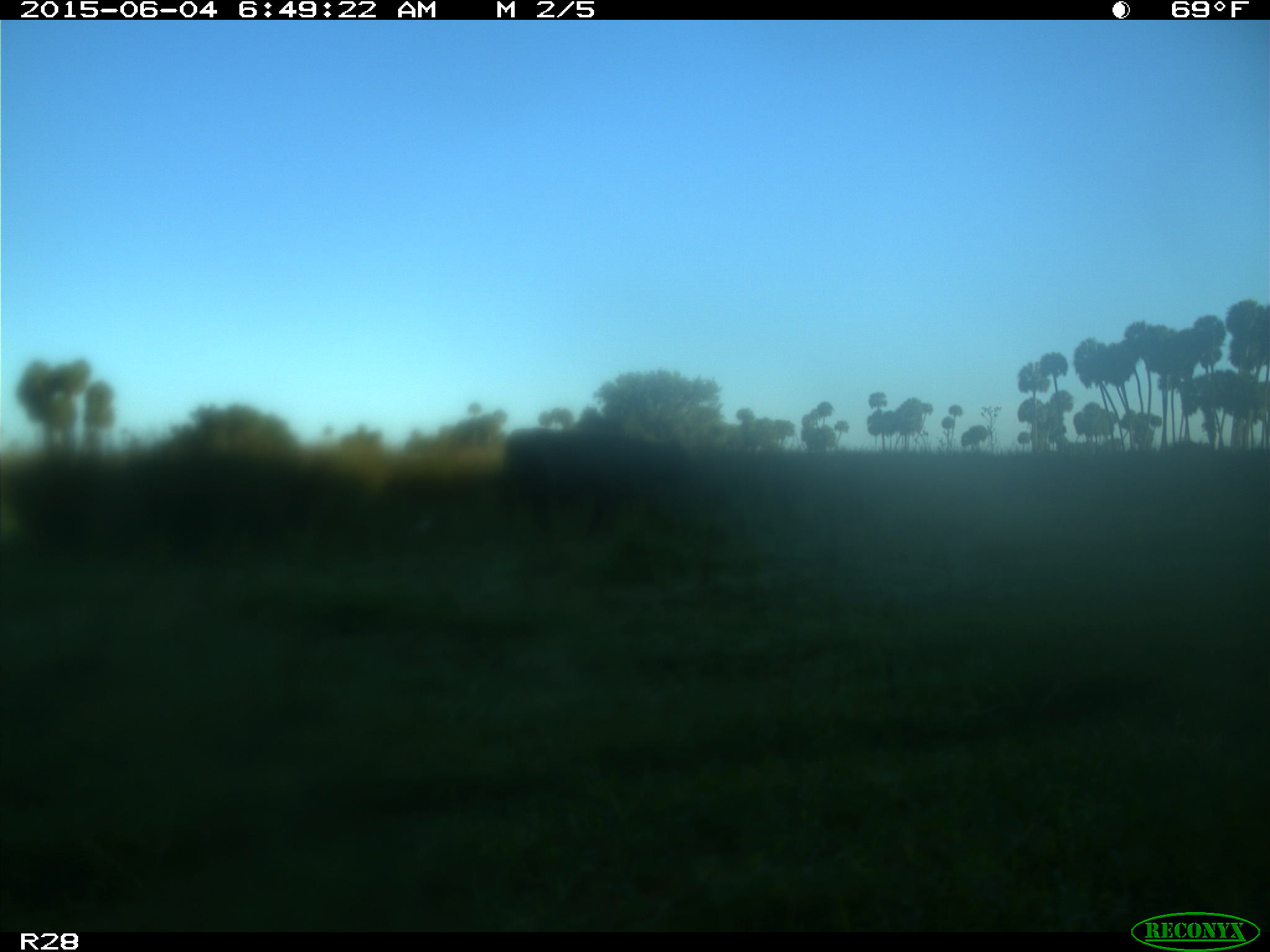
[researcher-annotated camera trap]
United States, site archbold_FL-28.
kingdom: Animalia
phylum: Chordata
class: Mammalia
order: Artiodactyla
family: Bovidae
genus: Bos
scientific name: Bos taurus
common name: domestic cow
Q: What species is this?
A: Bos taurus (domestic cow).